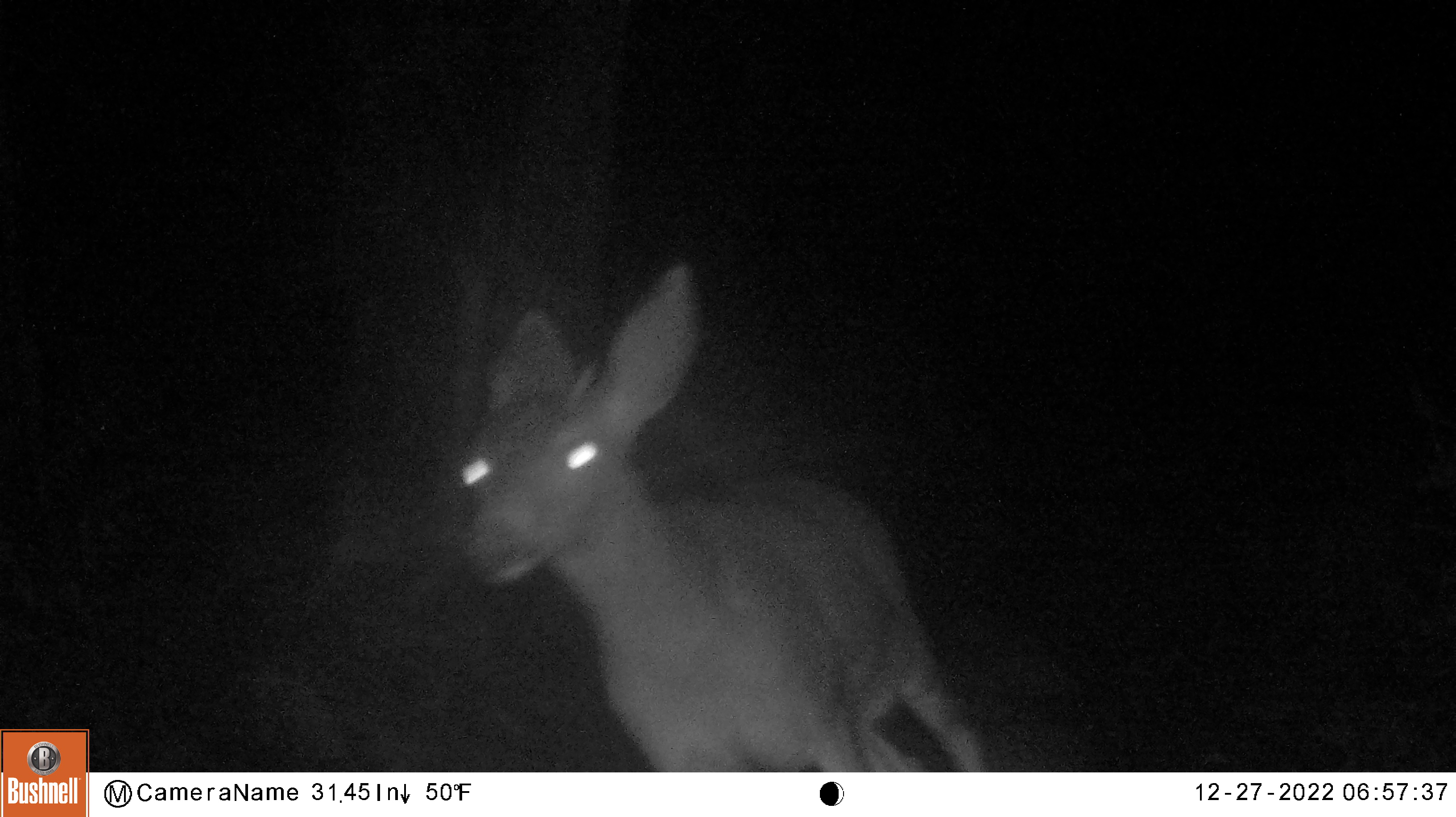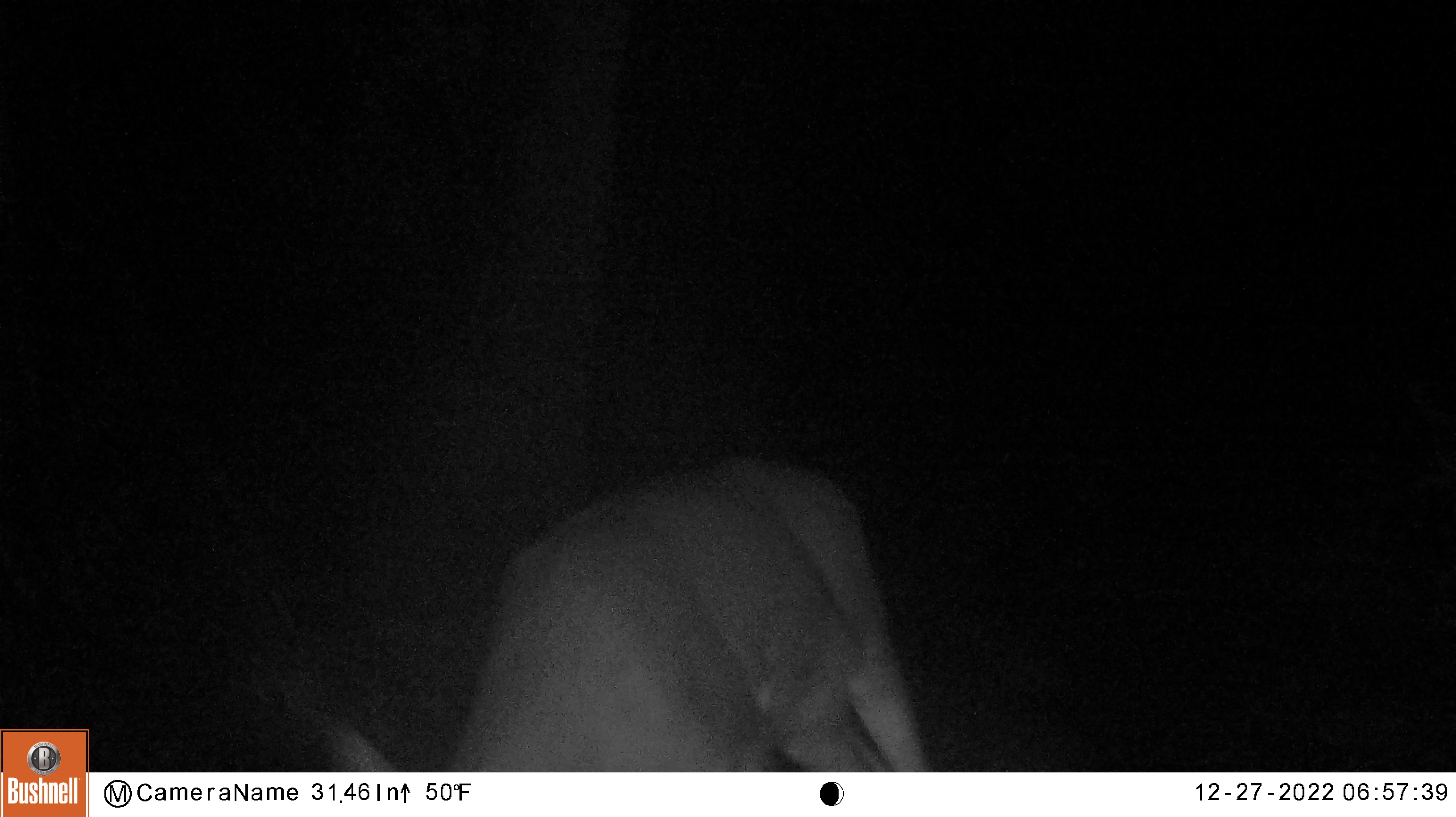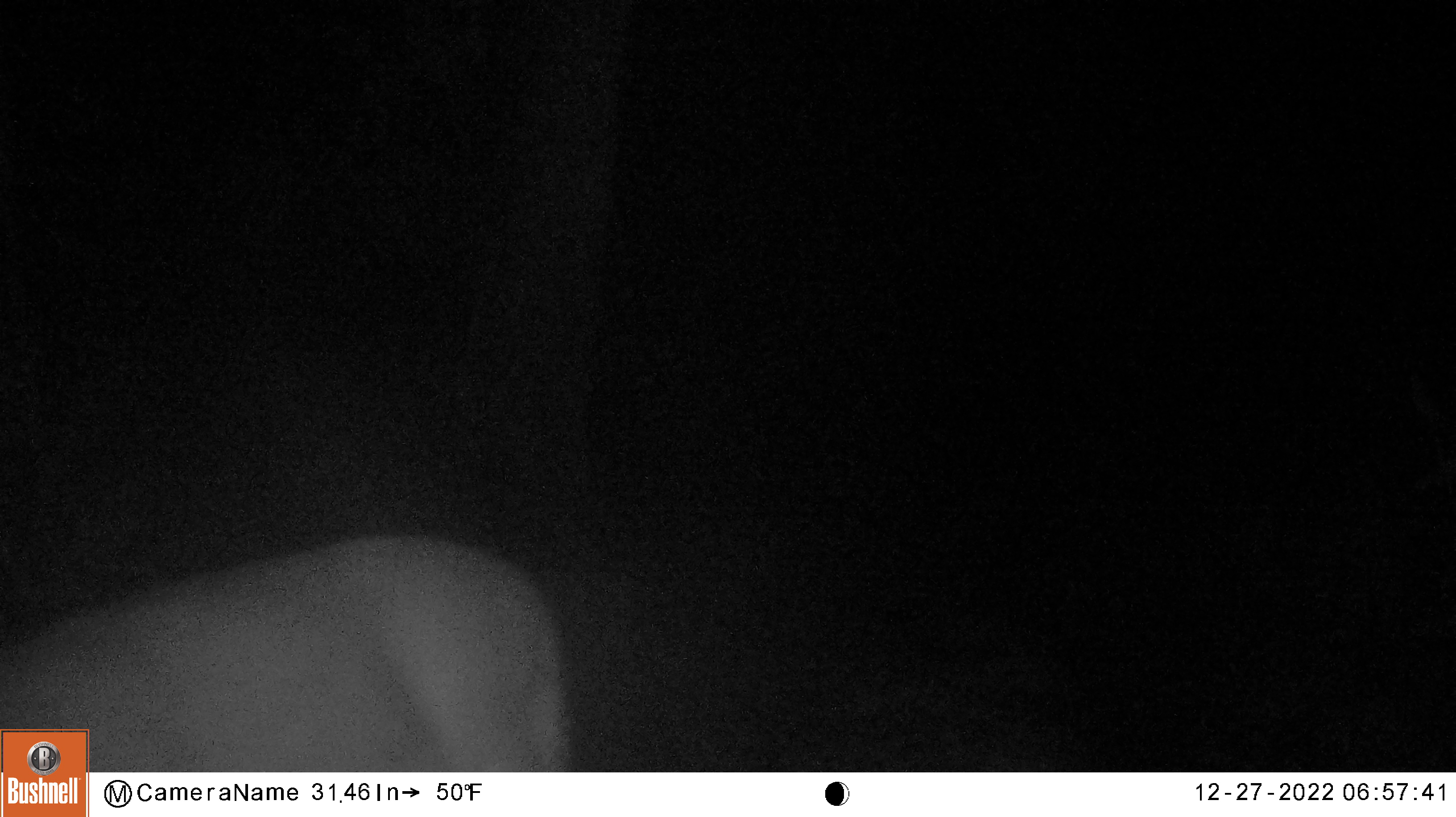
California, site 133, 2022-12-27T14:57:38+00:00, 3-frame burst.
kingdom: Animalia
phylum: Chordata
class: Mammalia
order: Artiodactyla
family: Cervidae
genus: Odocoileus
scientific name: Odocoileus hemionus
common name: mule deer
Mule deer (Odocoileus hemionus).